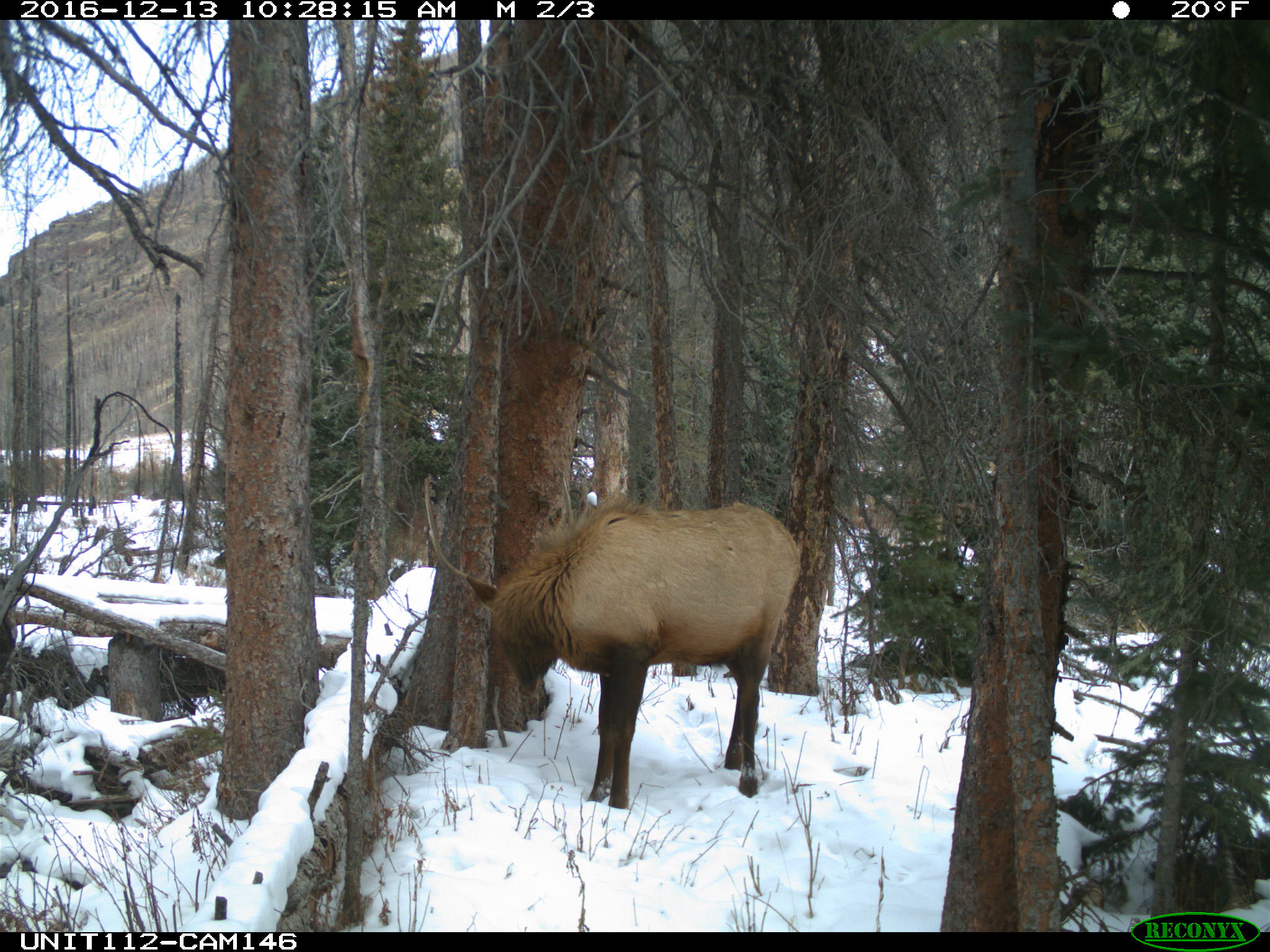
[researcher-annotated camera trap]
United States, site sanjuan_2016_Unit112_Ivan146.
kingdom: Animalia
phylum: Chordata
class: Mammalia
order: Artiodactyla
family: Cervidae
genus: Cervus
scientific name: Cervus elaphus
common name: red deer